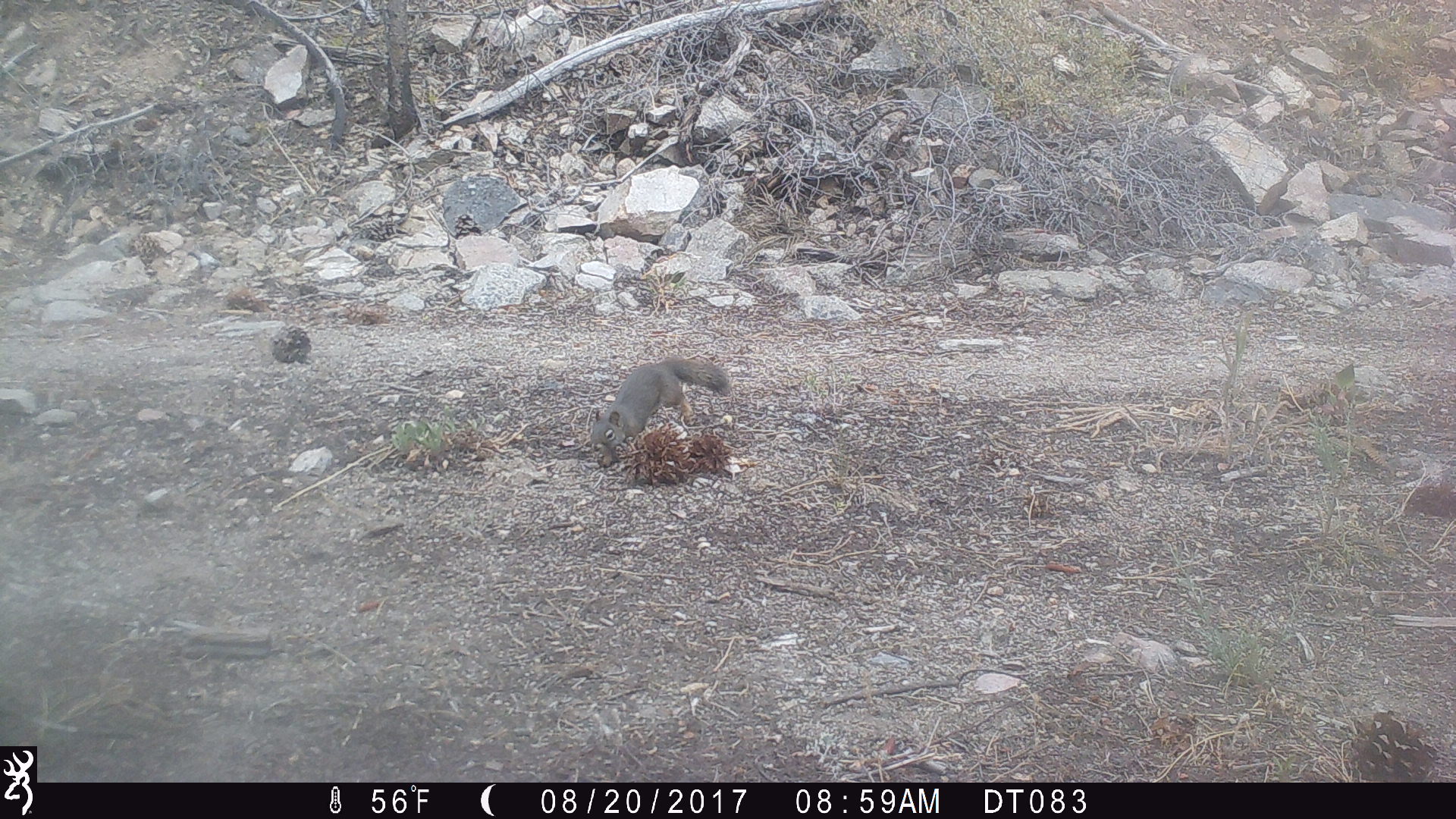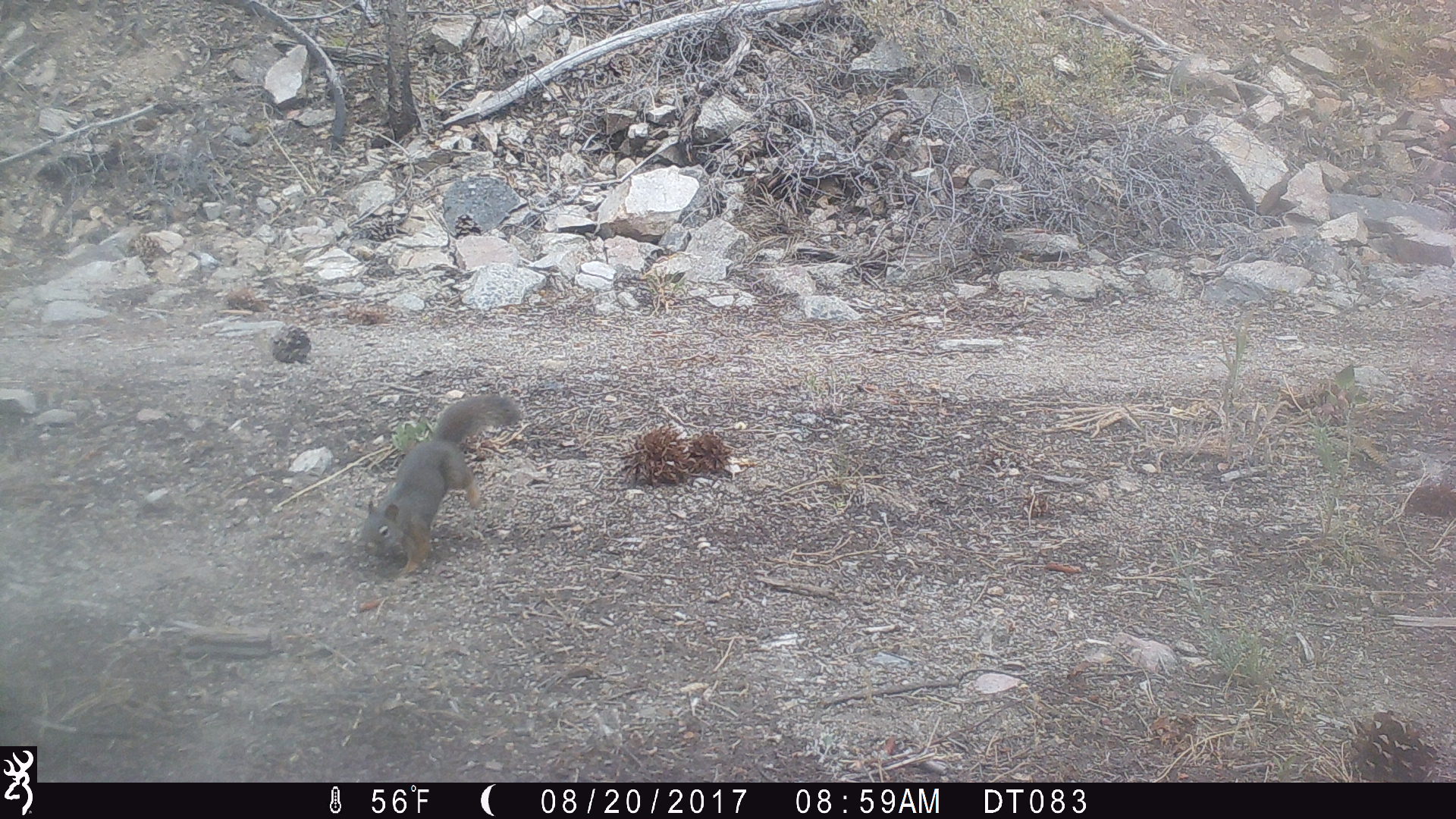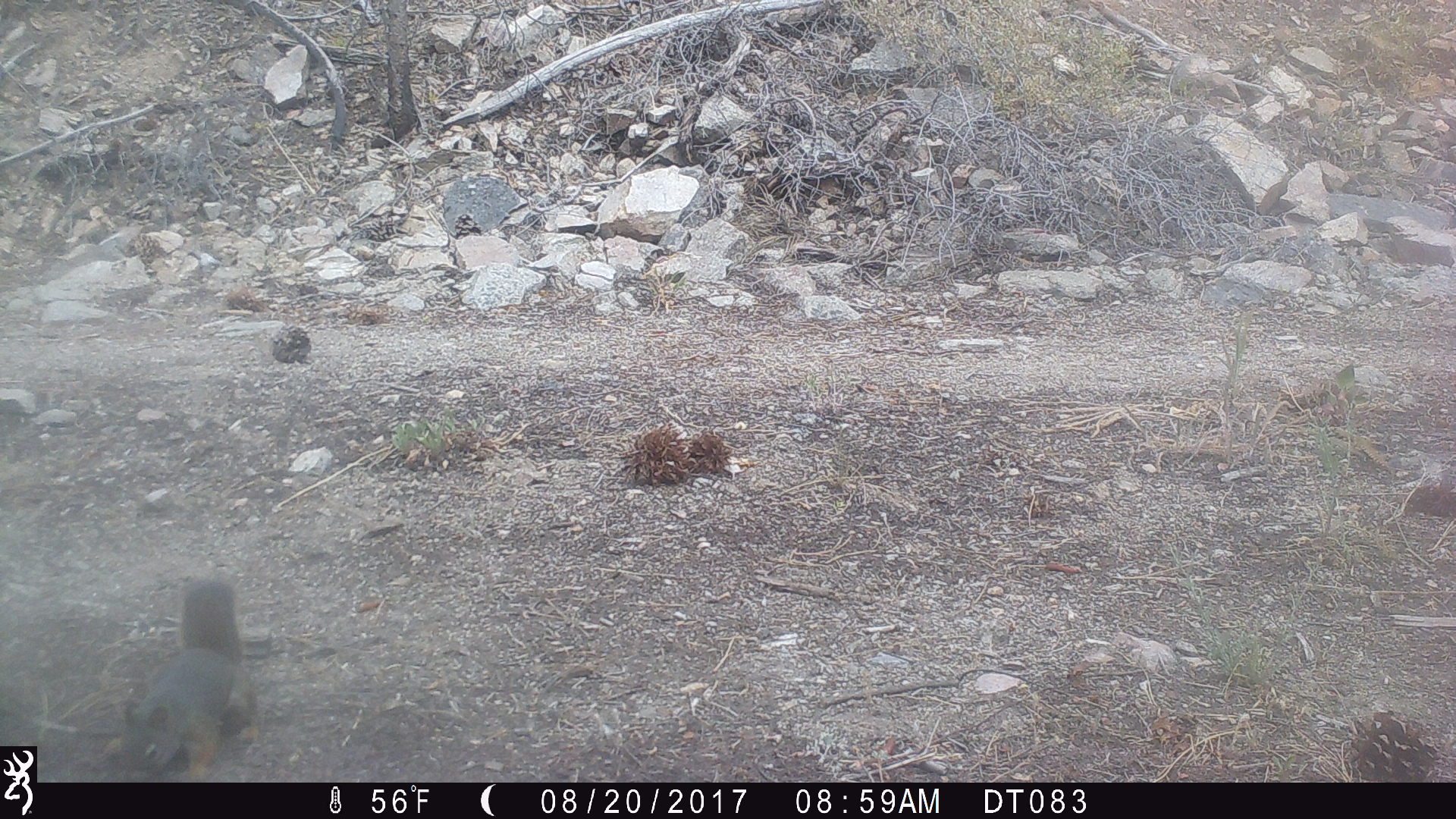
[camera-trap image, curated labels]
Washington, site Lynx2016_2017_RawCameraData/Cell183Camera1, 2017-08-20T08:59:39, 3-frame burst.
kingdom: Animalia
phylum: Chordata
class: Mammalia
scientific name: Mammalia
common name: small mammal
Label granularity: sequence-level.